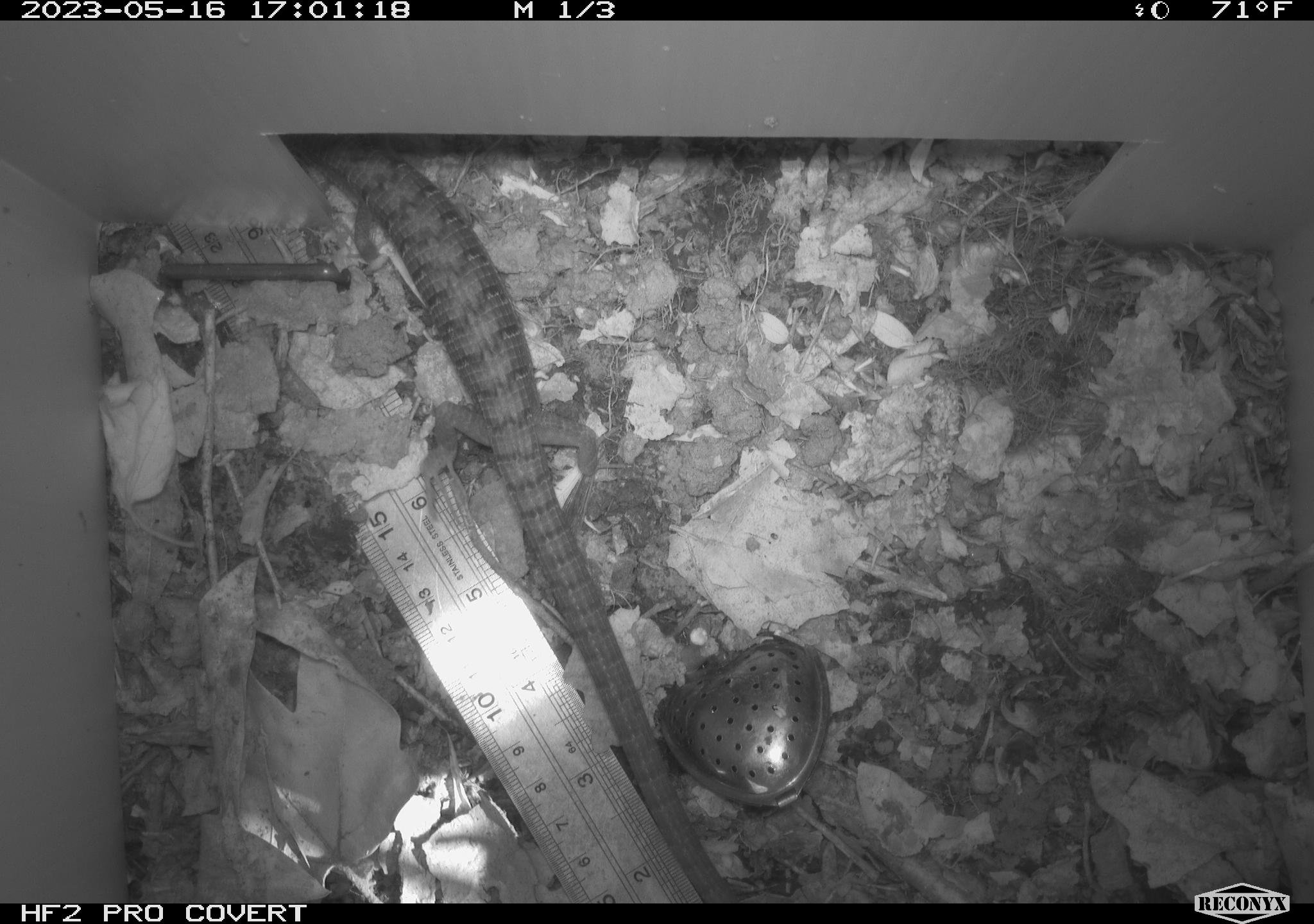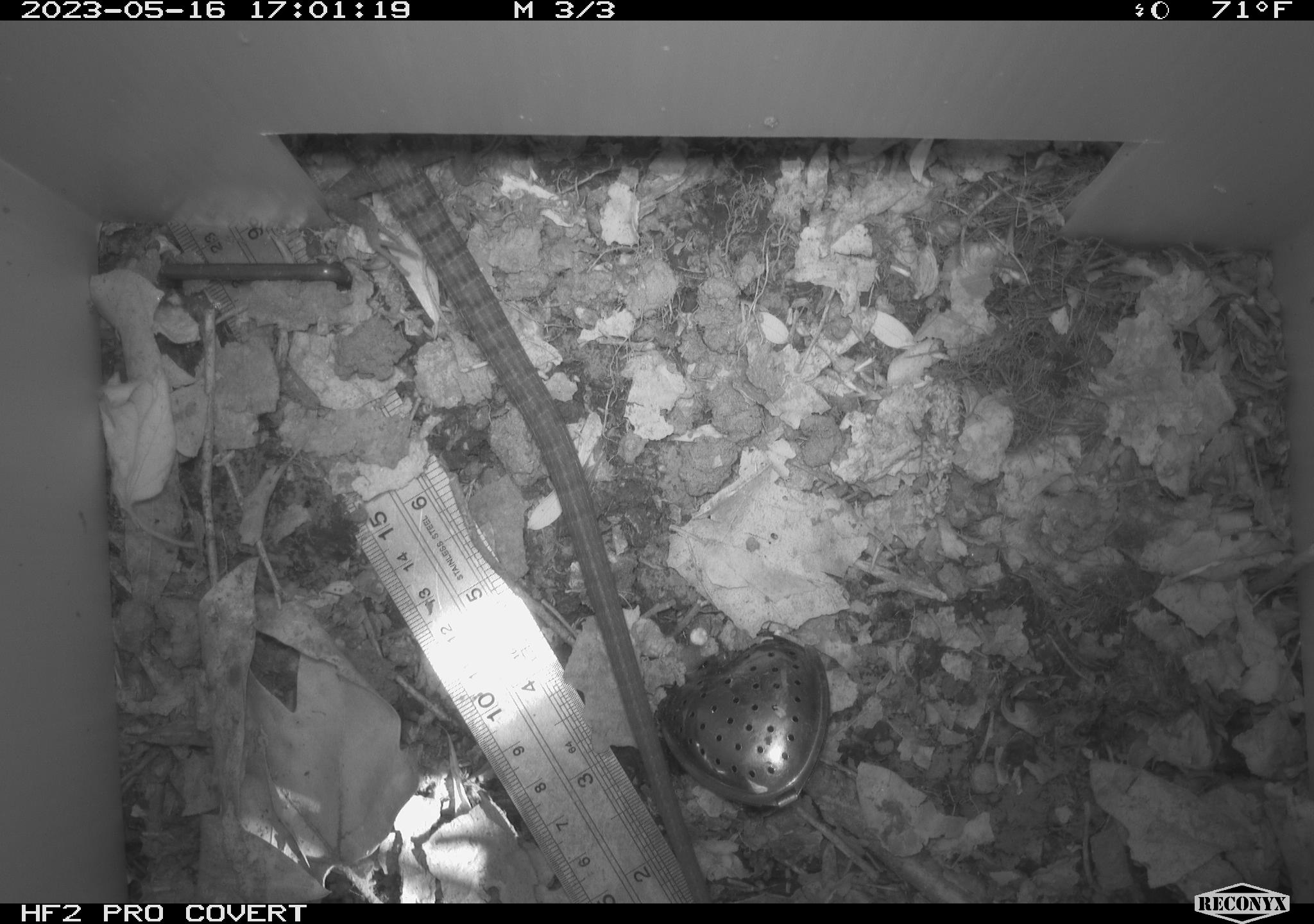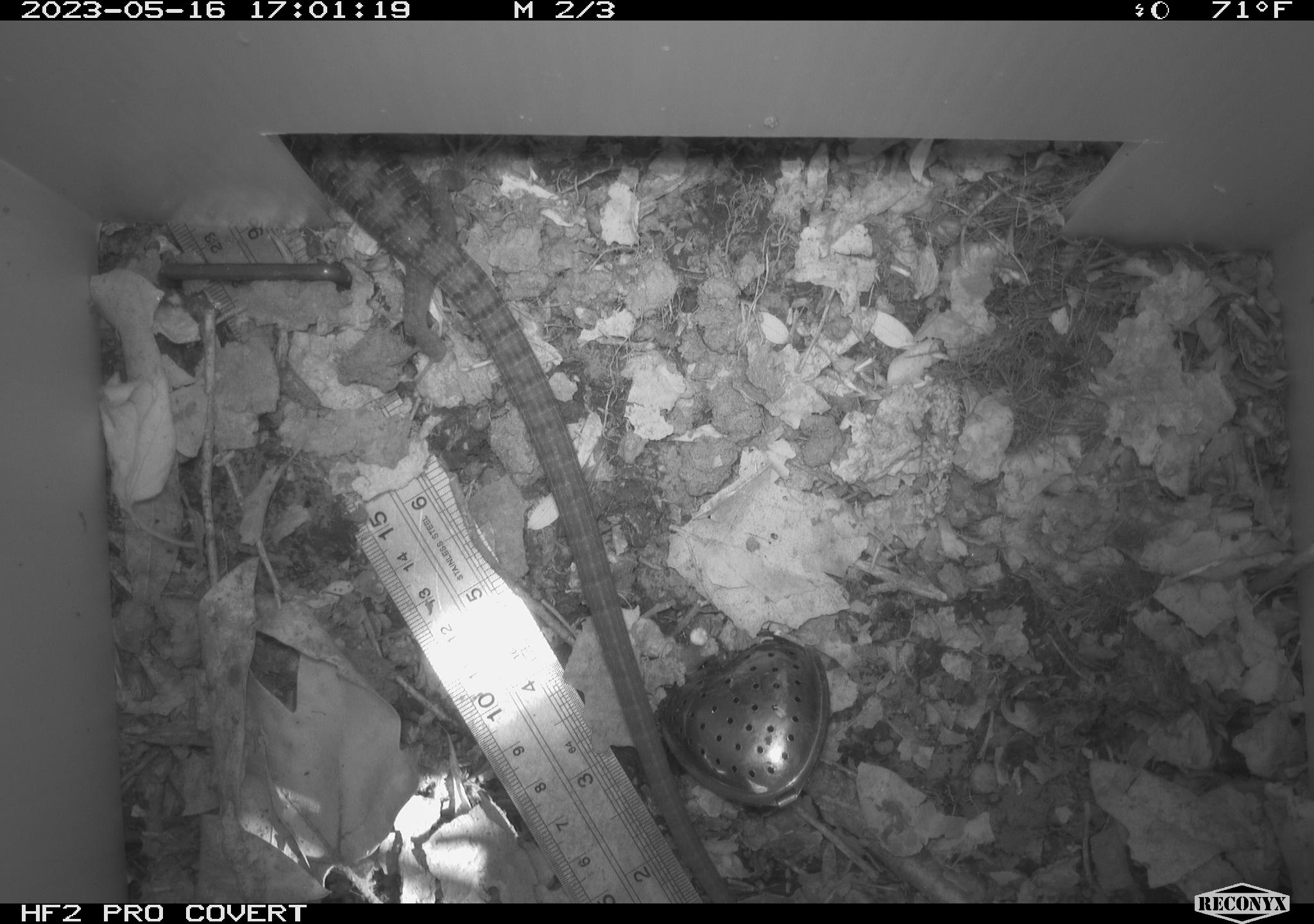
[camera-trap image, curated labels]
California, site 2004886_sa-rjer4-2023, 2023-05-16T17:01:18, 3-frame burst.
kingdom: Animalia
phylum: Chordata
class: Reptilia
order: Squamata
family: Anguidae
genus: Elgaria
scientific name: Elgaria multicarinata webbii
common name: san diego alligator lizard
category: woodland alligator lizard